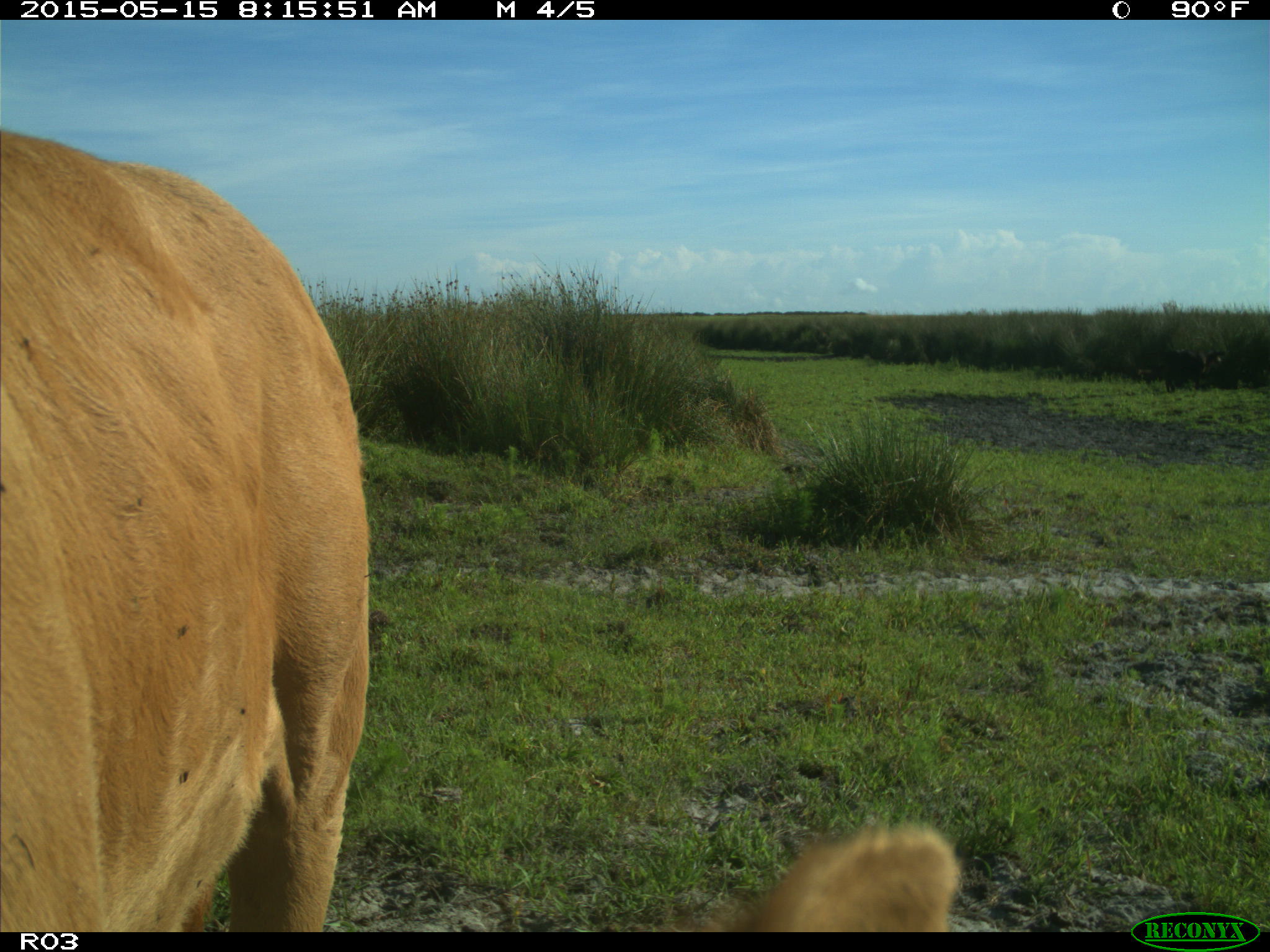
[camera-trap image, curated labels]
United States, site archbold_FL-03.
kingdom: Animalia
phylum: Chordata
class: Mammalia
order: Artiodactyla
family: Bovidae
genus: Bos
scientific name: Bos taurus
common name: domestic cow